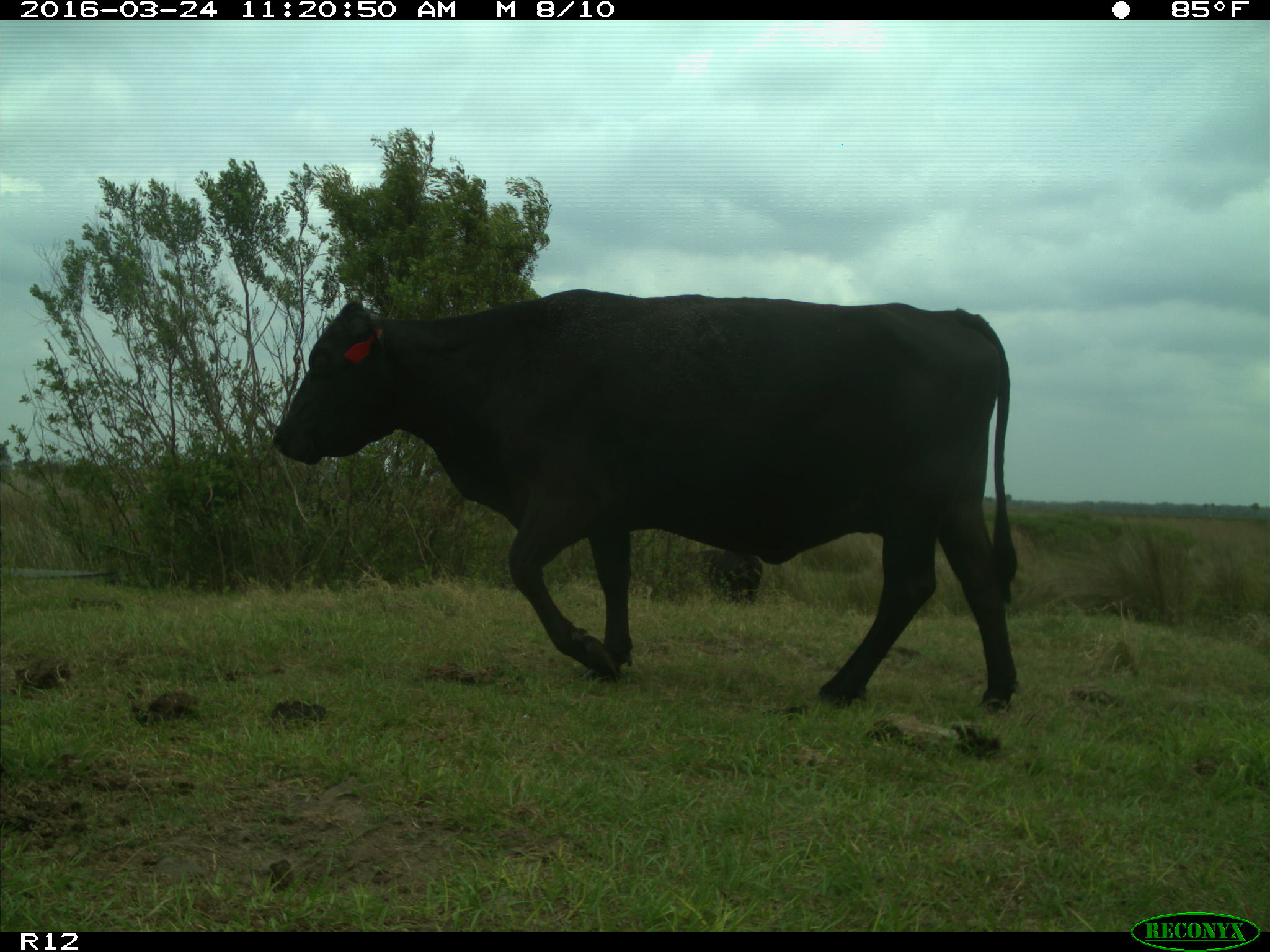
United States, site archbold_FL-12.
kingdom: Animalia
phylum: Chordata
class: Mammalia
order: Artiodactyla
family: Bovidae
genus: Bos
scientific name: Bos taurus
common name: domestic cow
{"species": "Bos taurus (domestic cow)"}